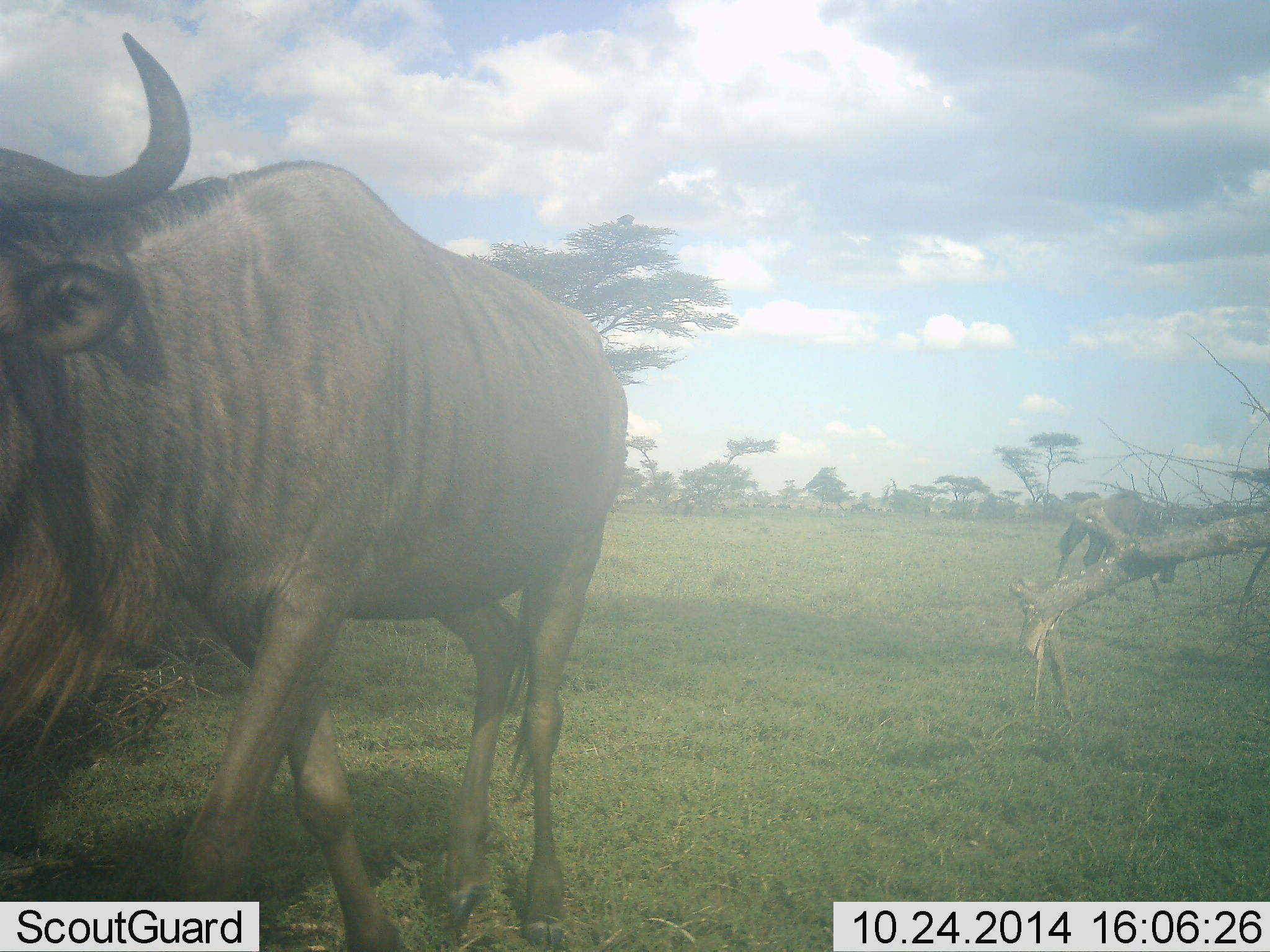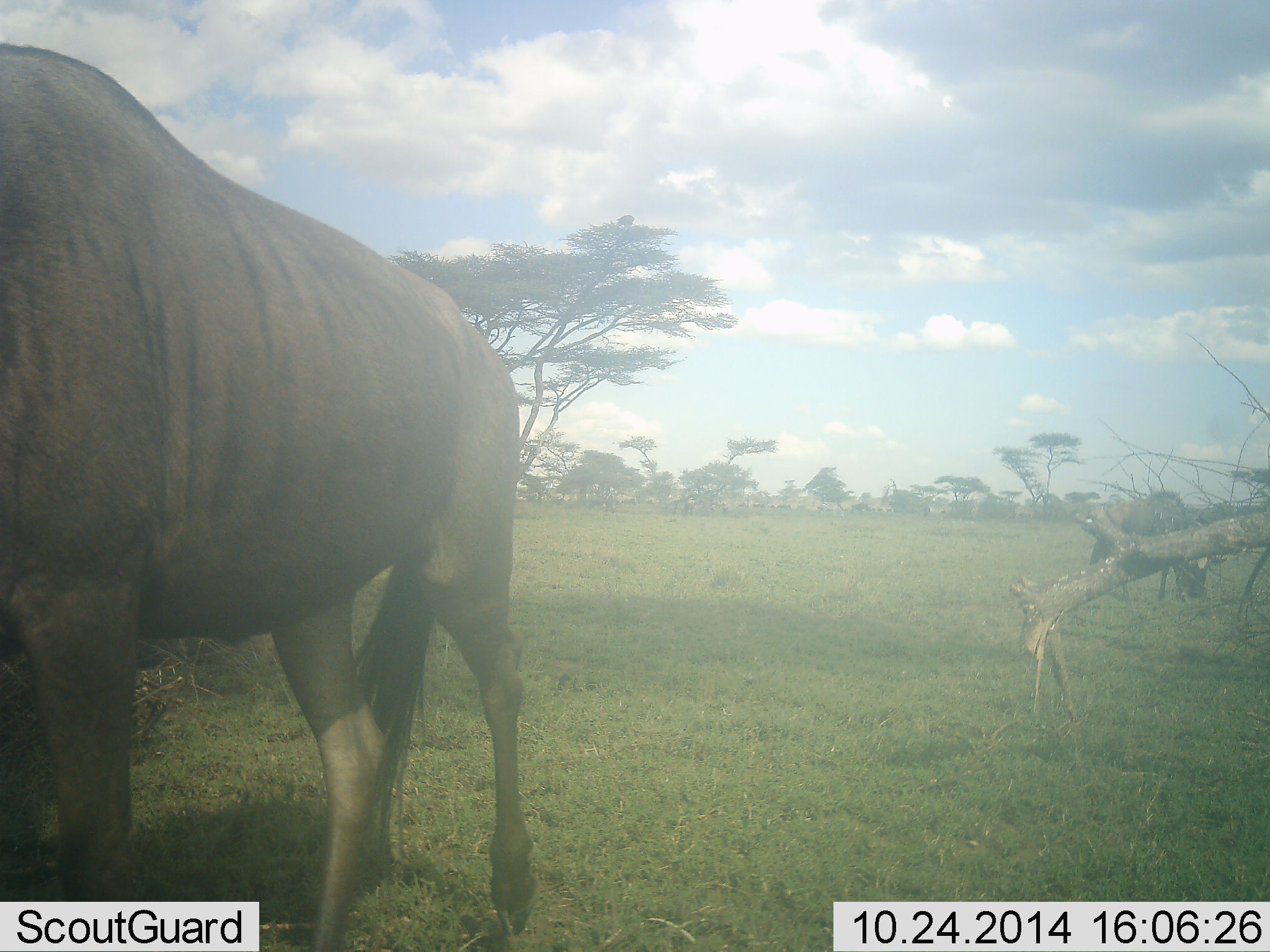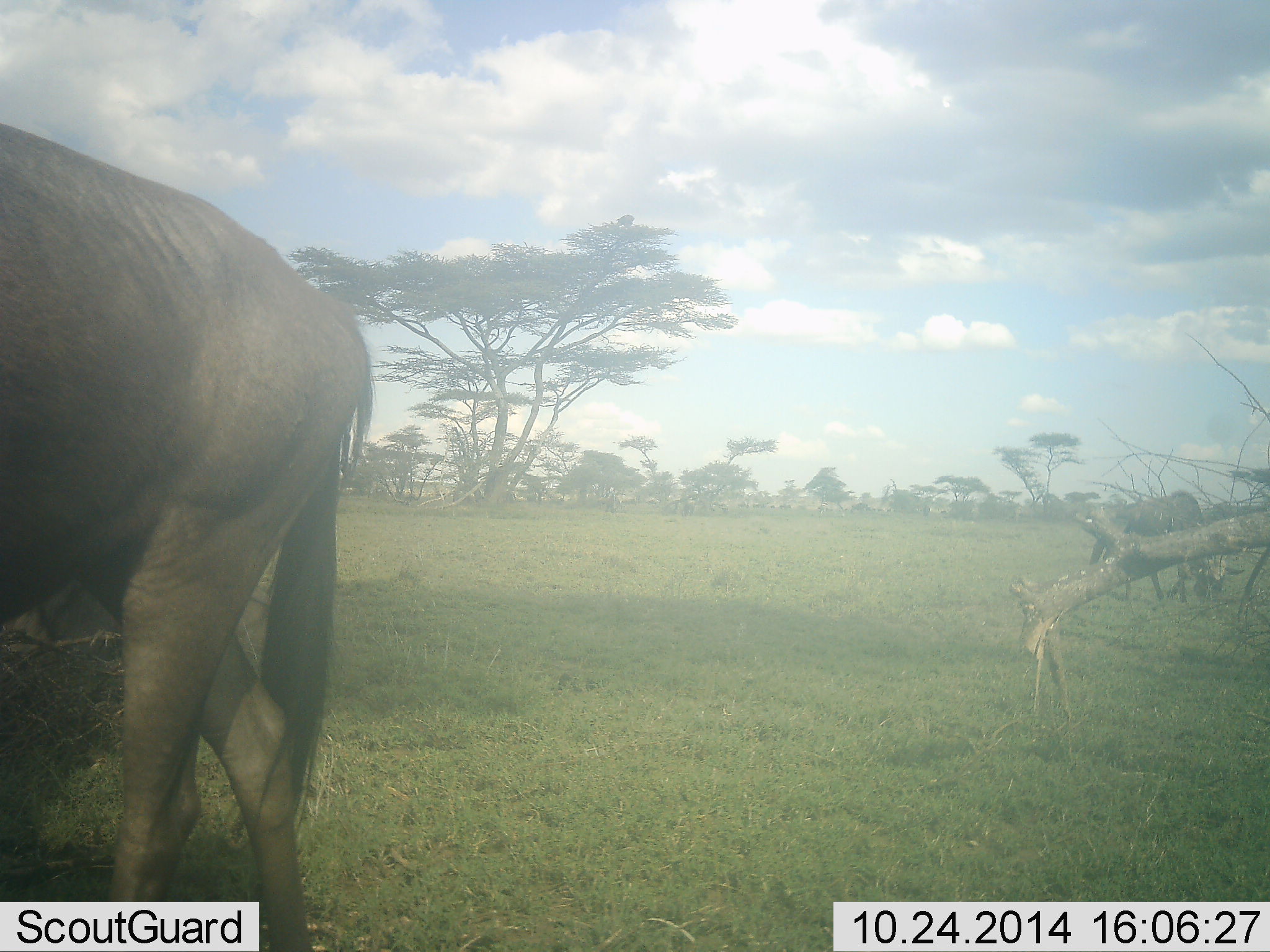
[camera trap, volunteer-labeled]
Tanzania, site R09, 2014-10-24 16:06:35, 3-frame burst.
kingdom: Animalia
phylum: Chordata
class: Mammalia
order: Artiodactyla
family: Bovidae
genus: Connochaetes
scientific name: Connochaetes taurinus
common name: blue wildebeest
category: wildebeest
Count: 2.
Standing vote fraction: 9%.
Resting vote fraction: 0%.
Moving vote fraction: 73%.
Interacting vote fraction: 0%.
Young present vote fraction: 0%.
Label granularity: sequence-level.